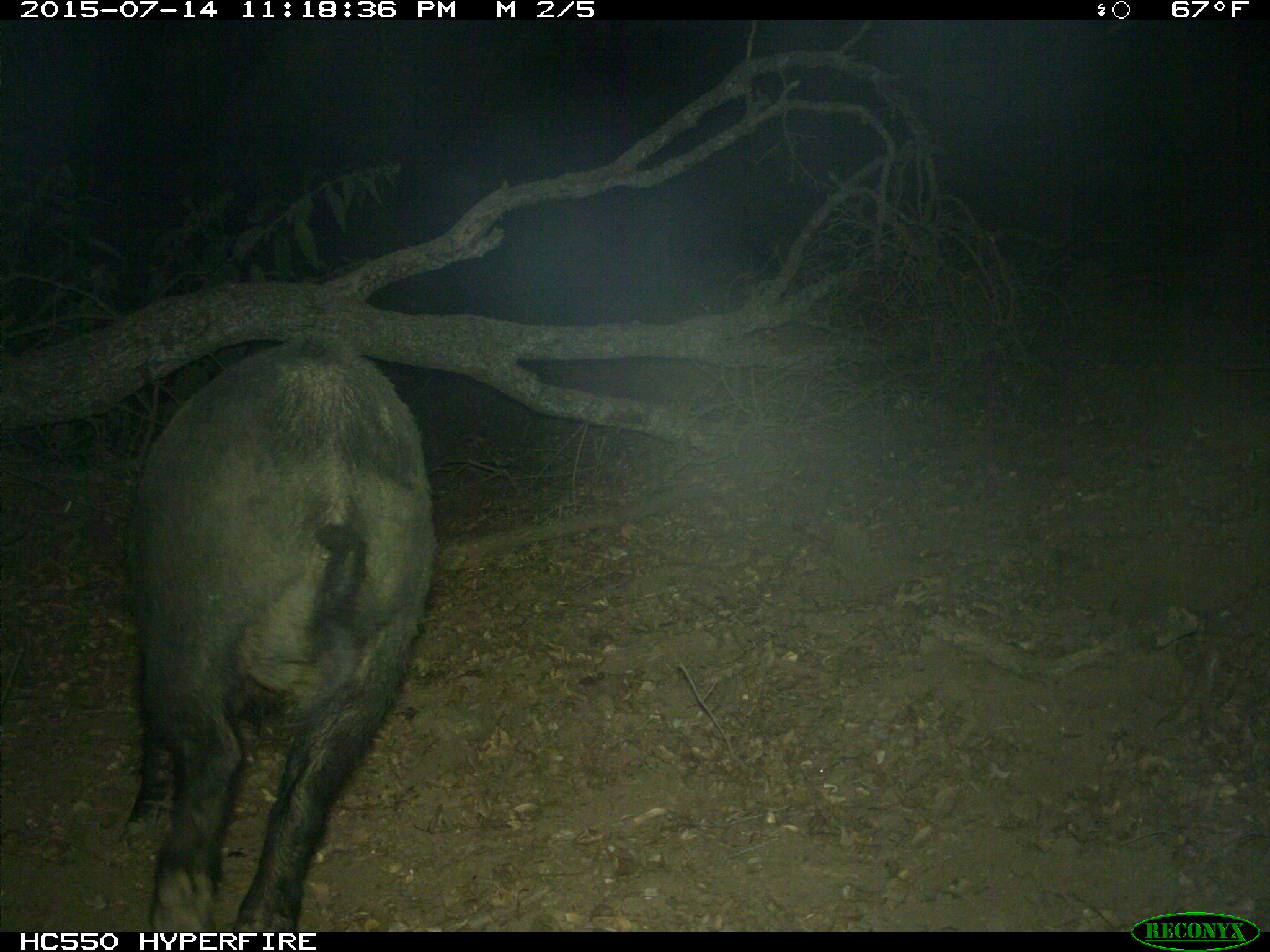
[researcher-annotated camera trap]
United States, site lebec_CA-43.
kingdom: Animalia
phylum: Chordata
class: Mammalia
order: Artiodactyla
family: Suidae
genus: Sus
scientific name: Sus scrofa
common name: wild boar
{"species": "Sus scrofa (wild boar)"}